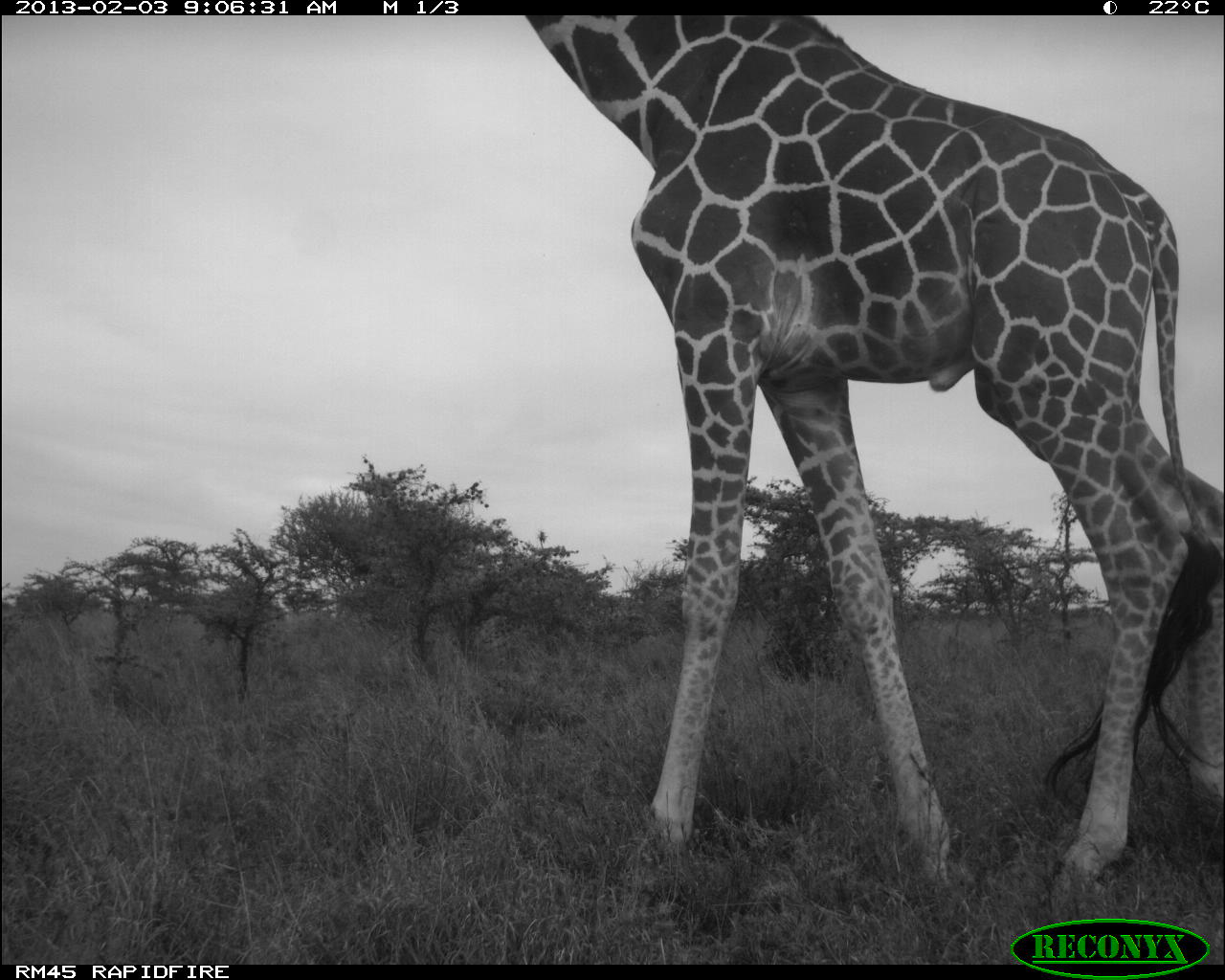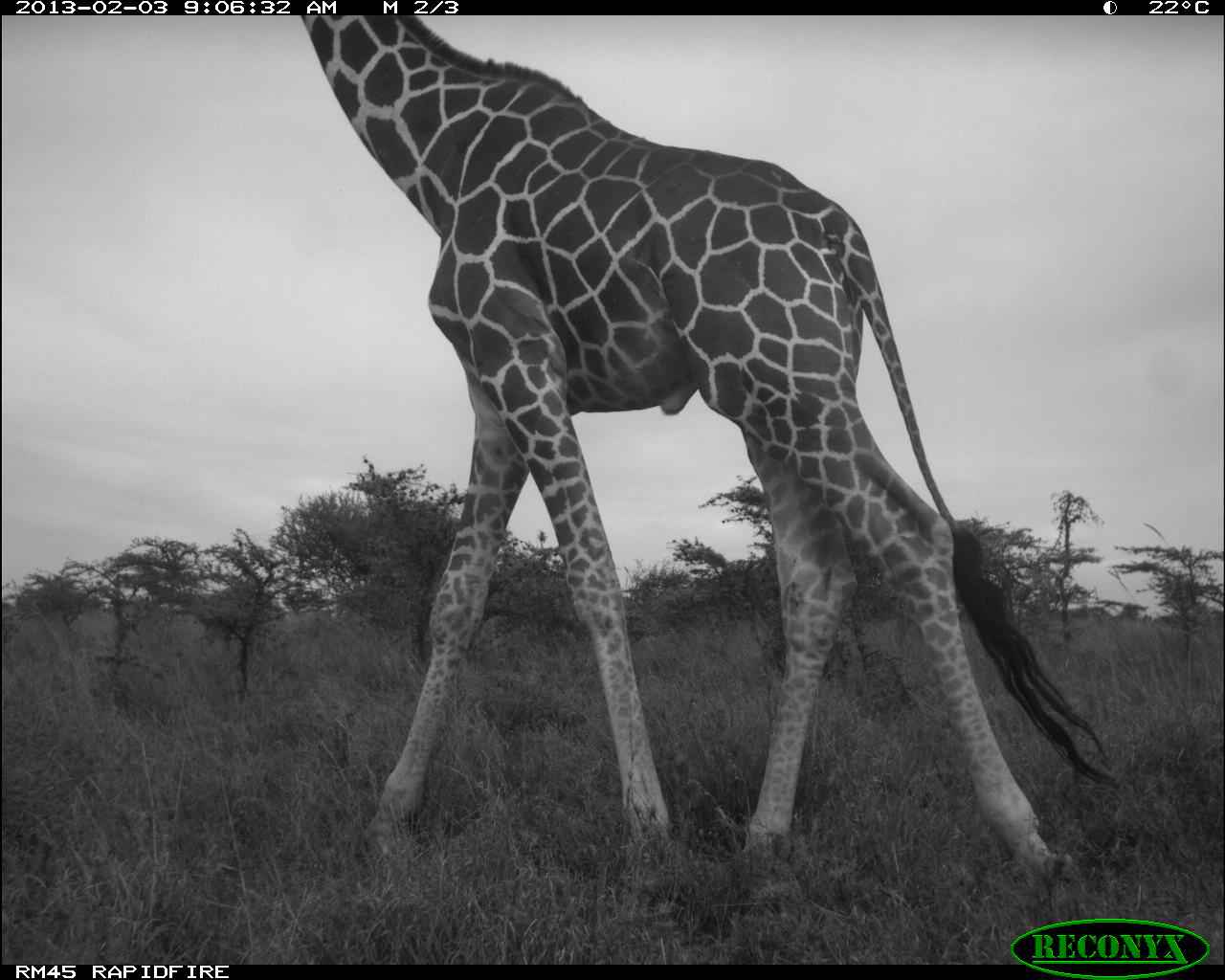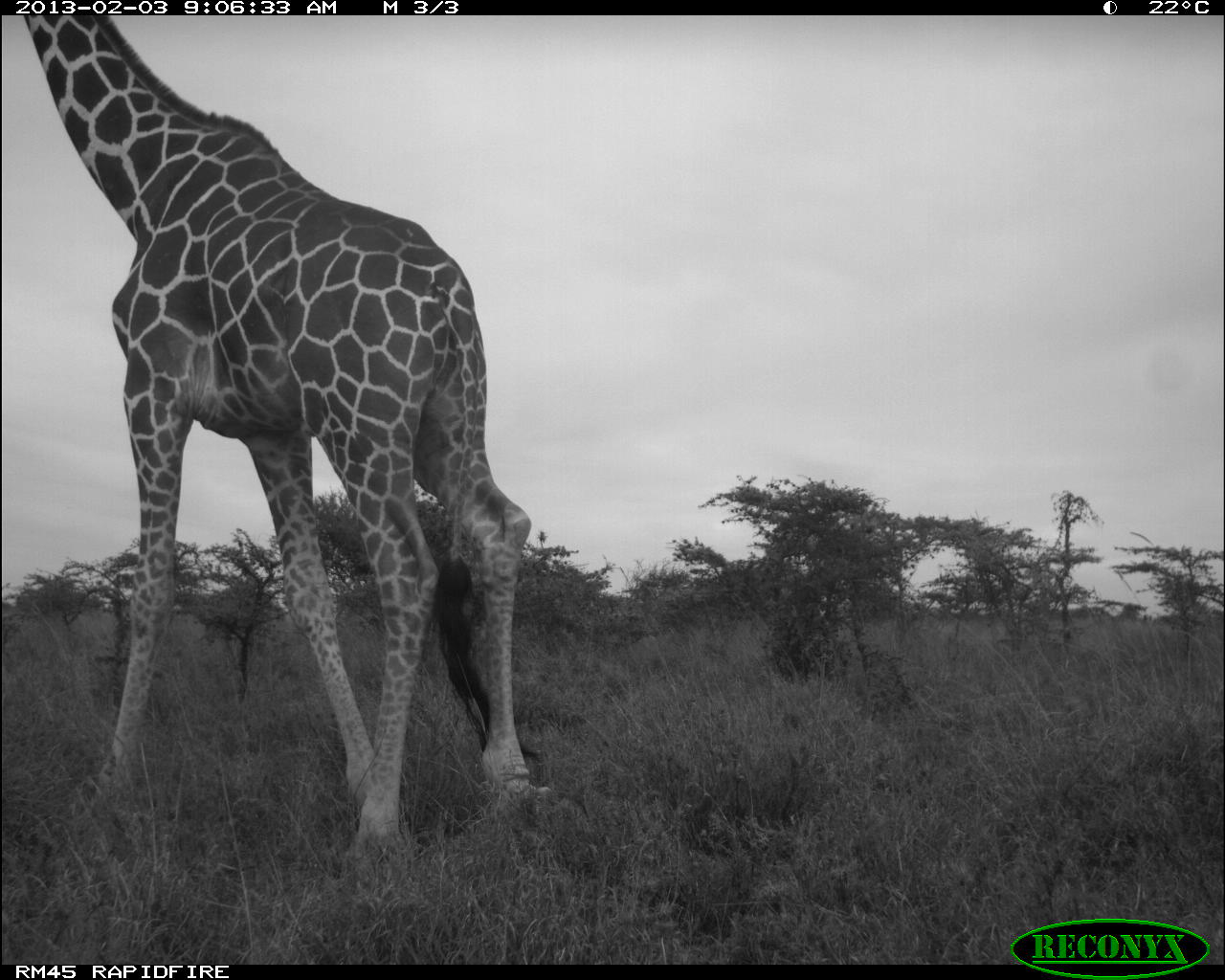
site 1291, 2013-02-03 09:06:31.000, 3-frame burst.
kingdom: Animalia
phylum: Chordata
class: Mammalia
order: Artiodactyla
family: Giraffidae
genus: Giraffa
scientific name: Giraffa camelopardalis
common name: giraffe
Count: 1.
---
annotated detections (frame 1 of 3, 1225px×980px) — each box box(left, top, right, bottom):
giraffa camelopardalis: box(515, 17, 1225, 900)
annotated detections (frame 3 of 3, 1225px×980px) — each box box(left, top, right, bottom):
giraffa camelopardalis: box(25, 11, 527, 863)